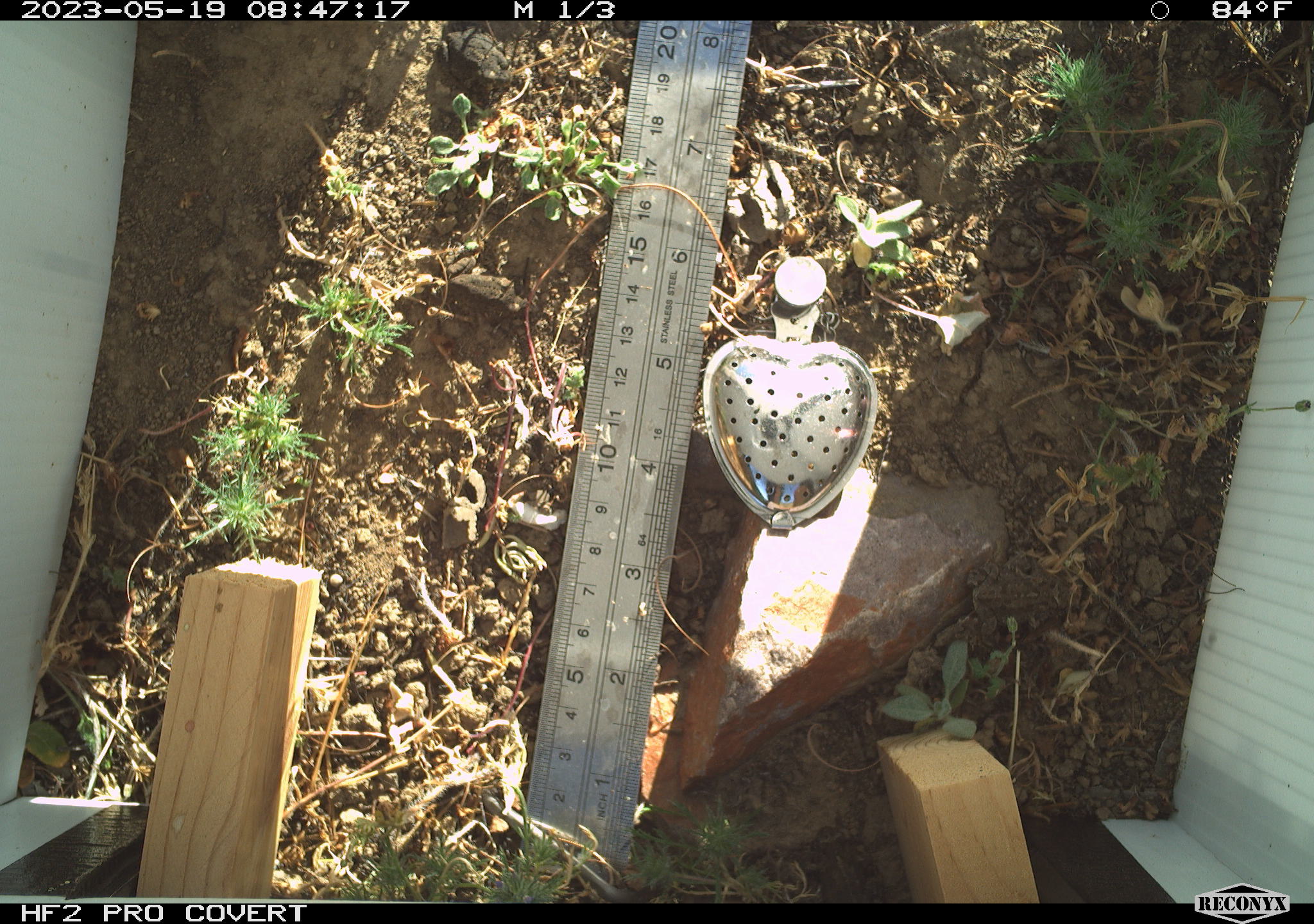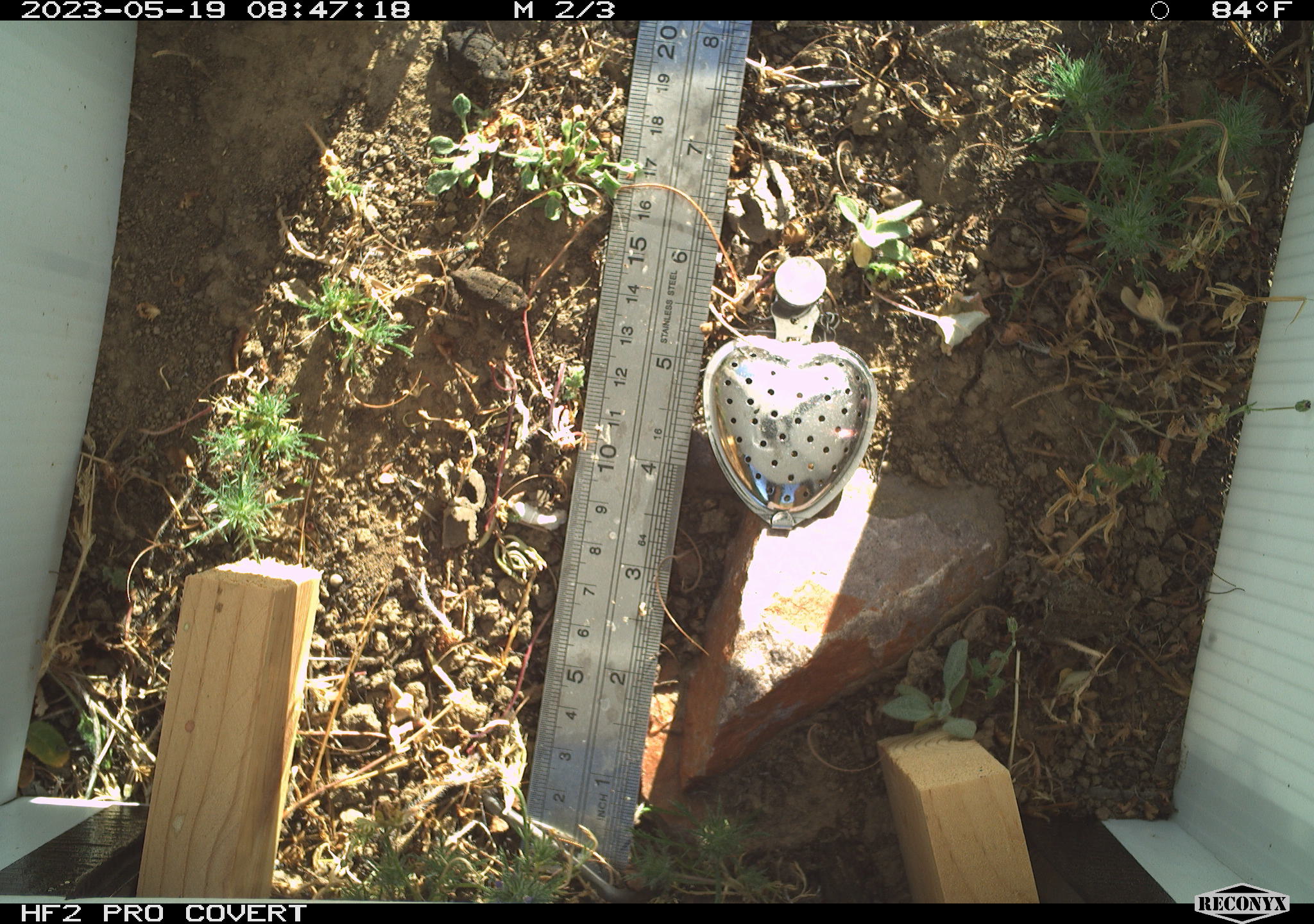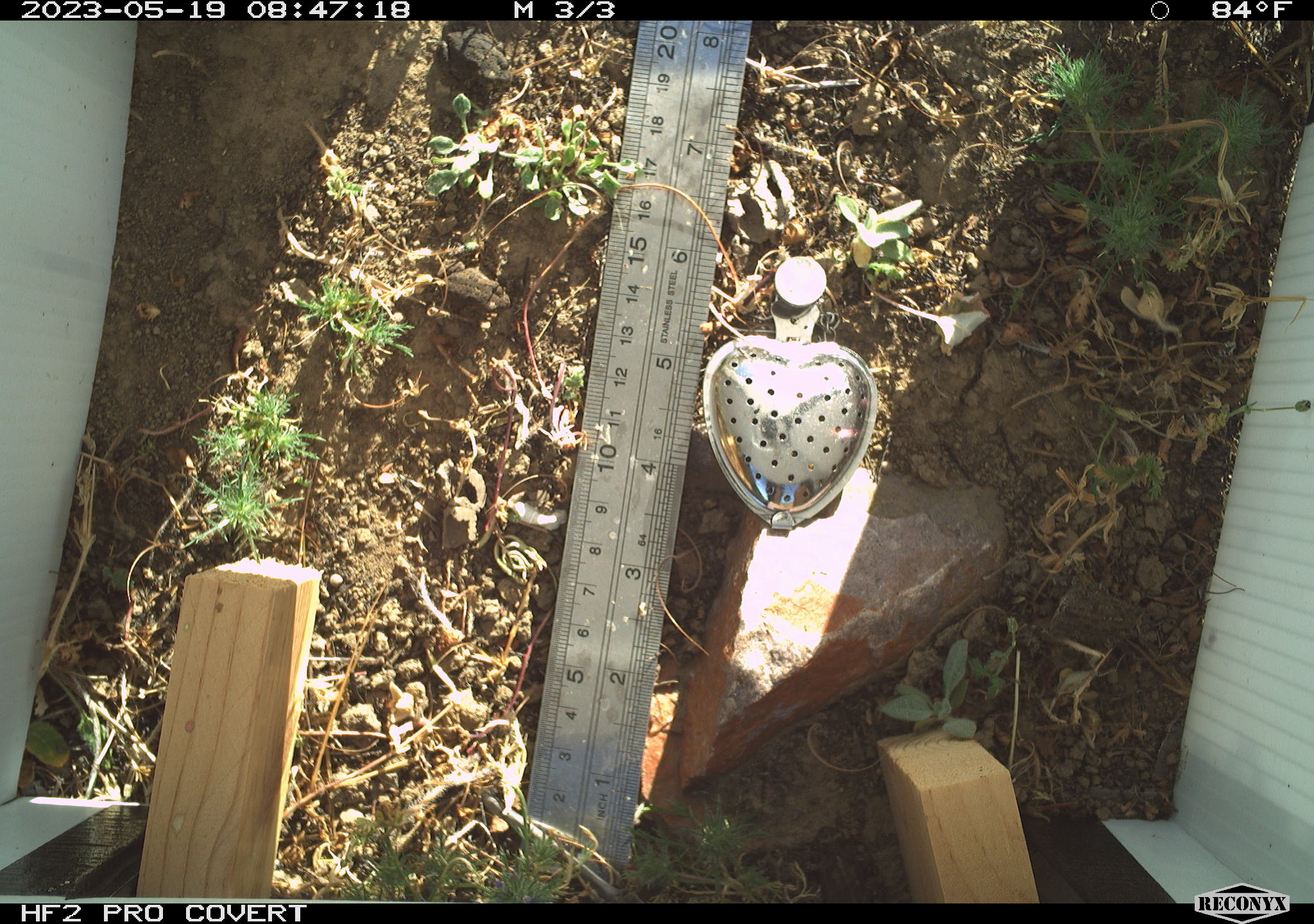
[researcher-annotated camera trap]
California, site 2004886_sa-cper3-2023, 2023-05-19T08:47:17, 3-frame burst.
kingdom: Animalia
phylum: Chordata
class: Amphibia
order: Anura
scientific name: Anura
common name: frogs